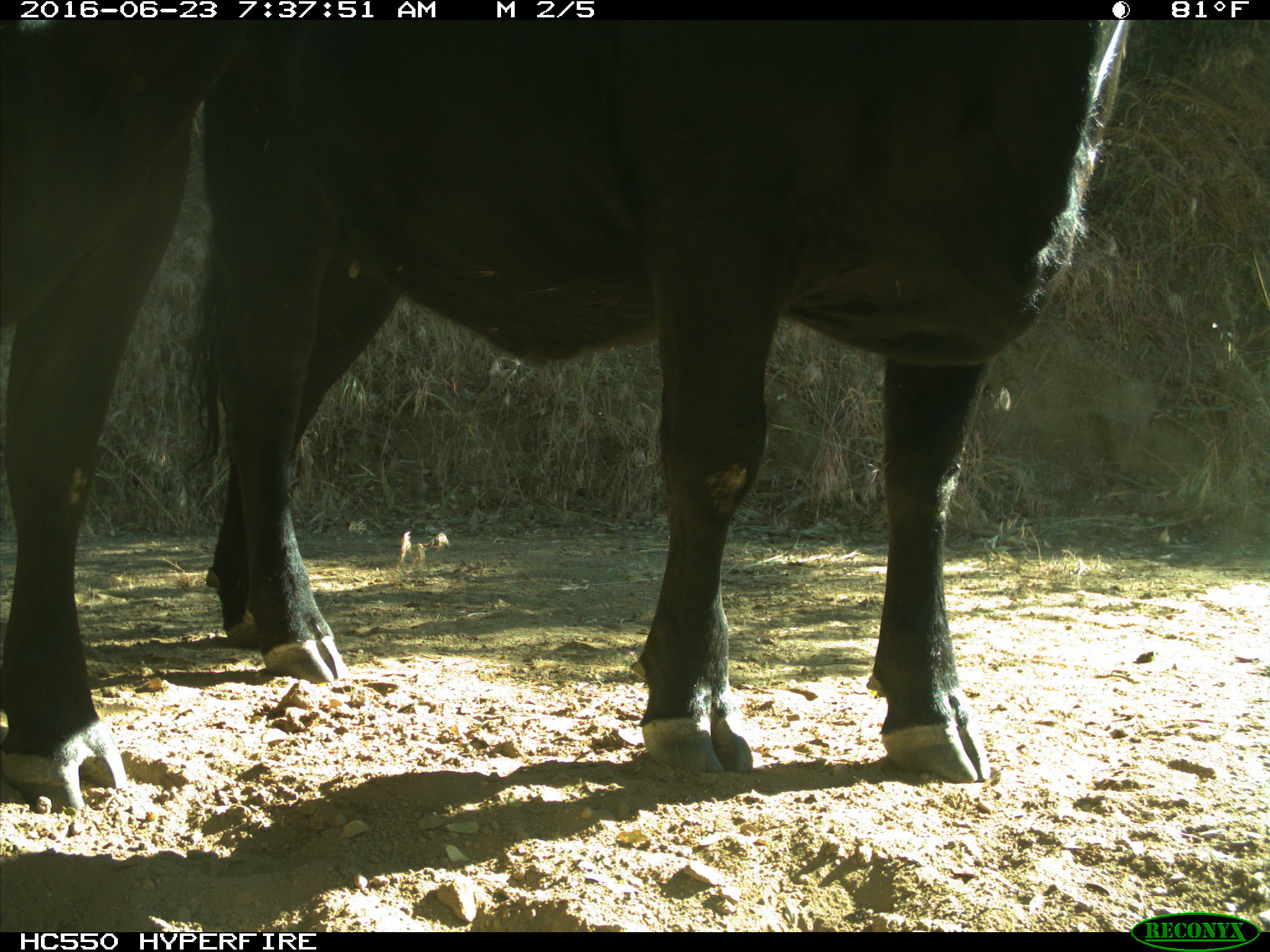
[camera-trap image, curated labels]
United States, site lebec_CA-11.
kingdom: Animalia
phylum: Chordata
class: Mammalia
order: Artiodactyla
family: Bovidae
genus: Bos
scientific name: Bos taurus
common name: domestic cow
Bos taurus (domestic cow).